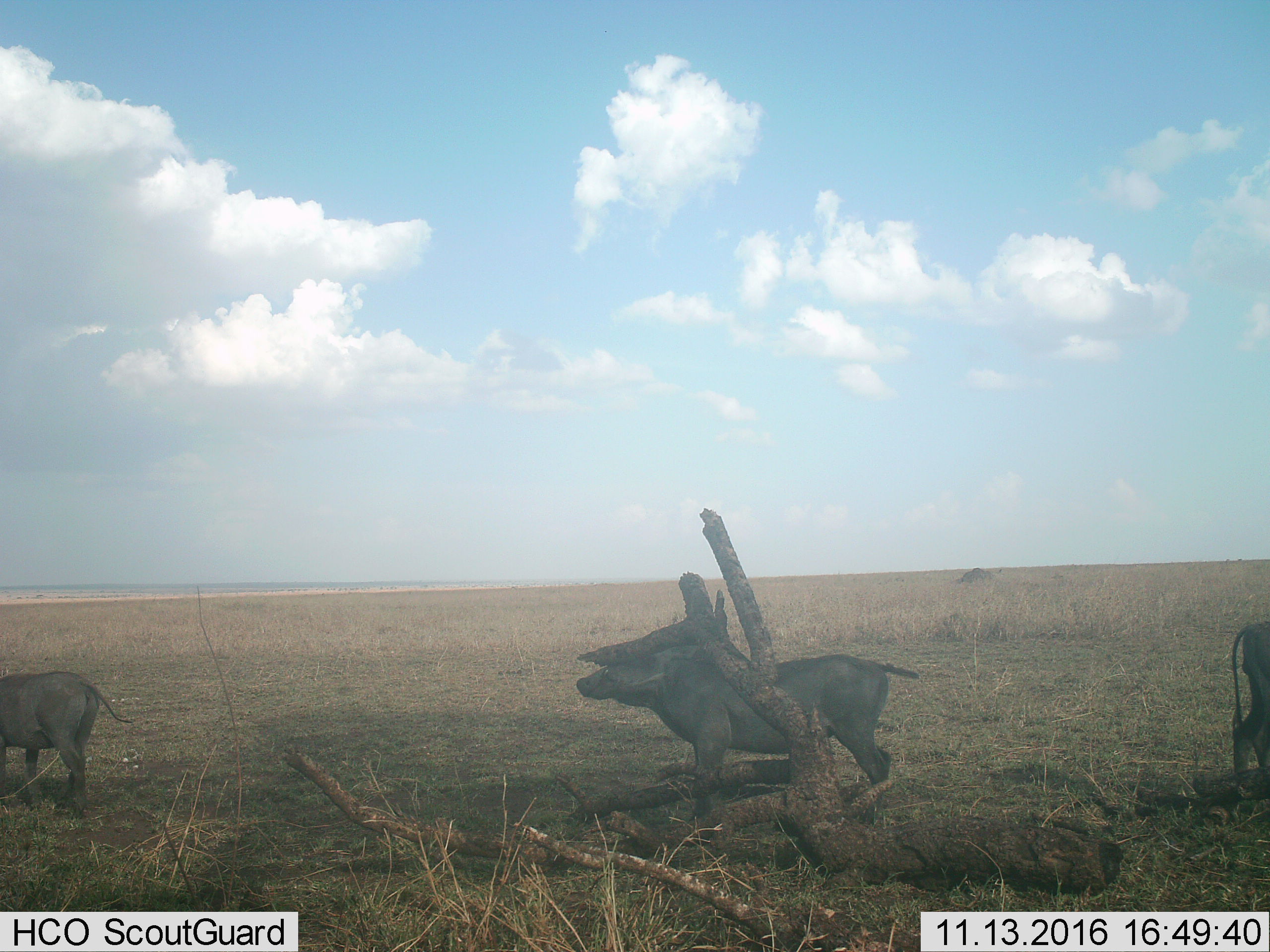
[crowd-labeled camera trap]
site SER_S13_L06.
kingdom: Animalia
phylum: Chordata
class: Mammalia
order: Artiodactyla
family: Suidae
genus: Phacochoerus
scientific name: Phacochoerus africanus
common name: warthog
Warthog (Phacochoerus africanus), count 3. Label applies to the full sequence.